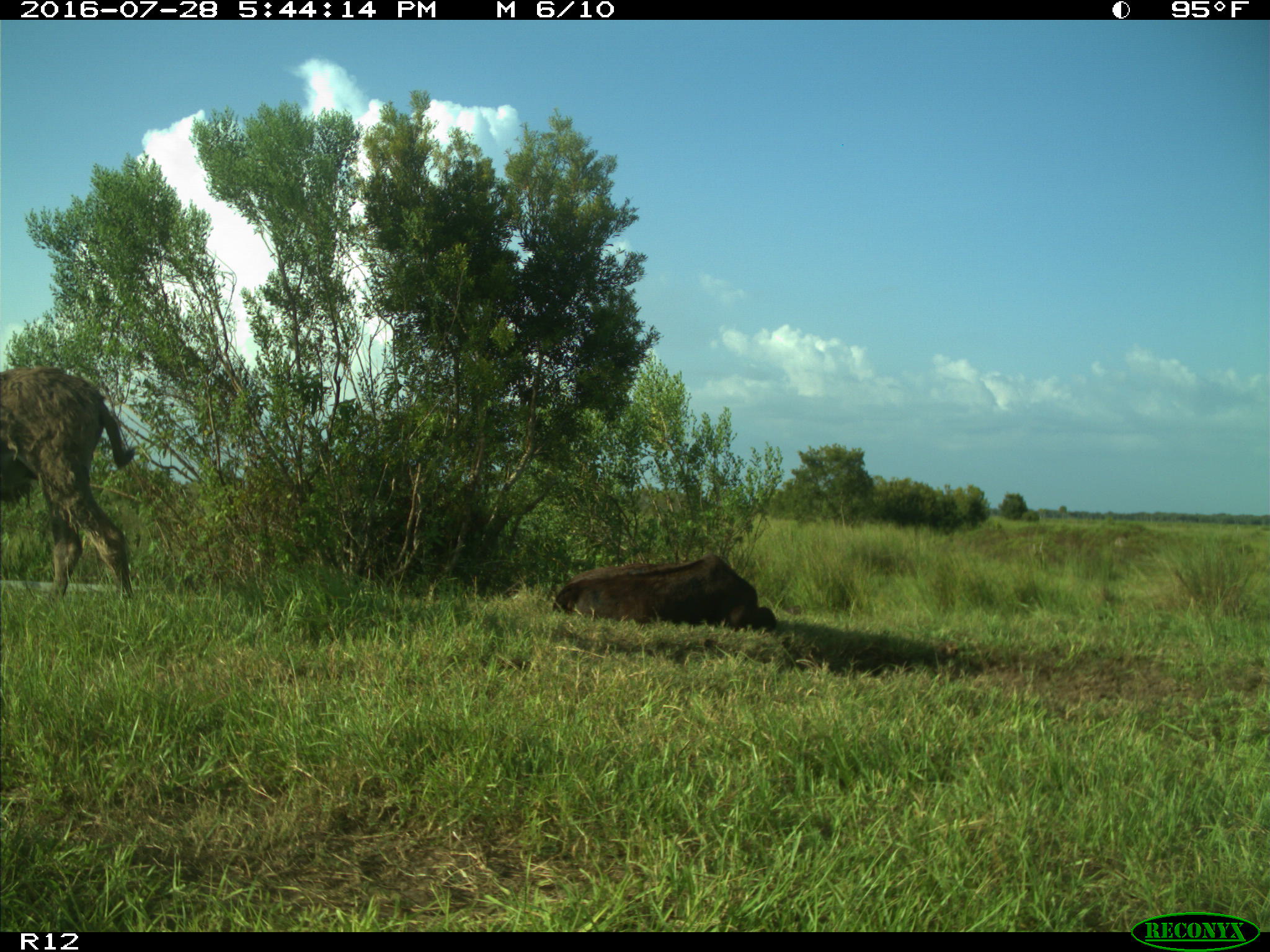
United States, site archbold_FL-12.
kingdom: Animalia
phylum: Chordata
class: Mammalia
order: Artiodactyla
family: Bovidae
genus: Bos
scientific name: Bos taurus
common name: domestic cow